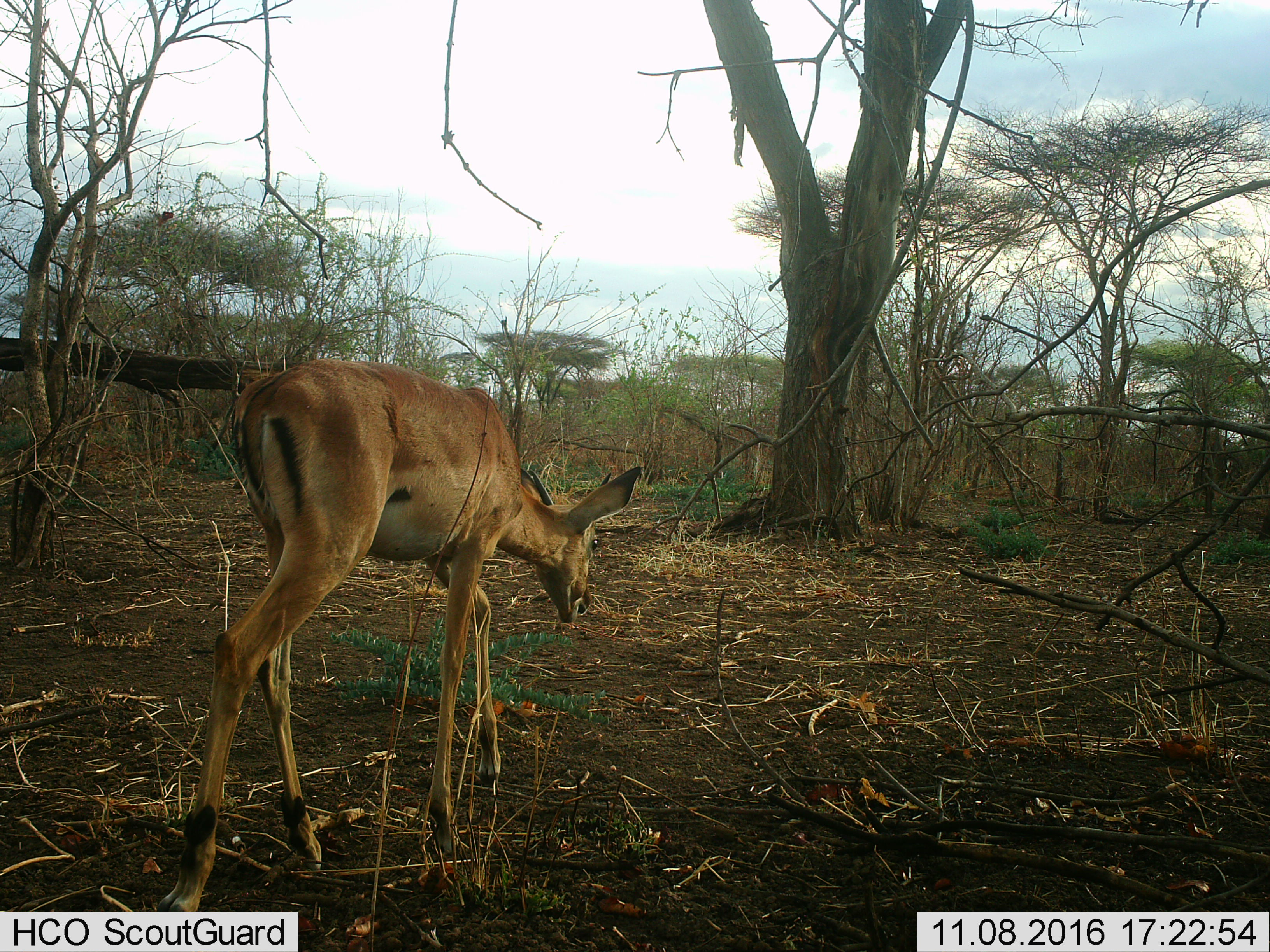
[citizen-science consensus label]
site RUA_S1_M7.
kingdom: Animalia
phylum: Chordata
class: Mammalia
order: Artiodactyla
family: Bovidae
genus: Aepyceros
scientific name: Aepyceros melampus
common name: impala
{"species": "impala (Aepyceros melampus)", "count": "1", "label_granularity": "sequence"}